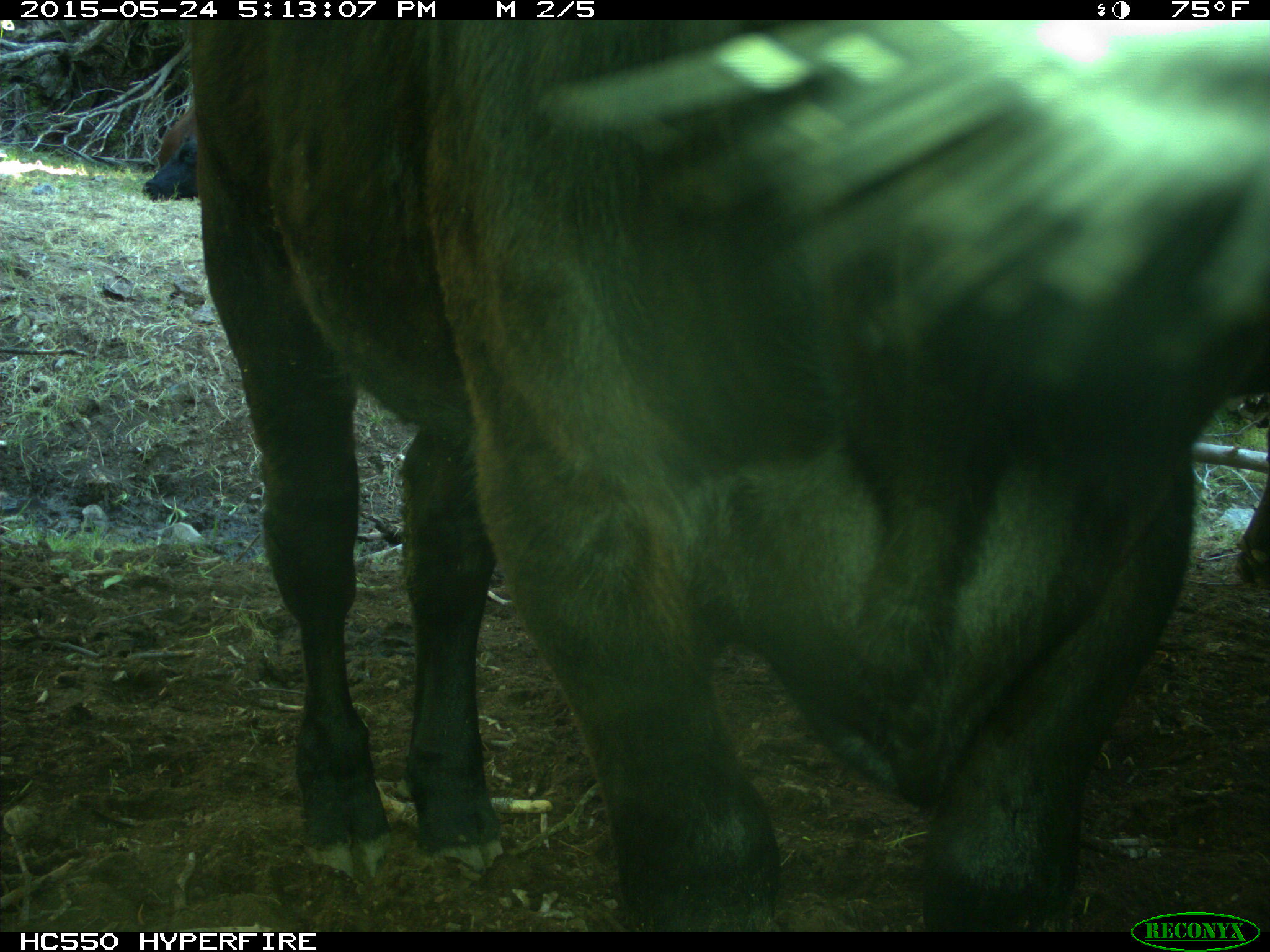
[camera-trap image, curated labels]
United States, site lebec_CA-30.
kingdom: Animalia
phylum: Chordata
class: Mammalia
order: Artiodactyla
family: Bovidae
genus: Bos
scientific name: Bos taurus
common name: domestic cow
Bos taurus (domestic cow).